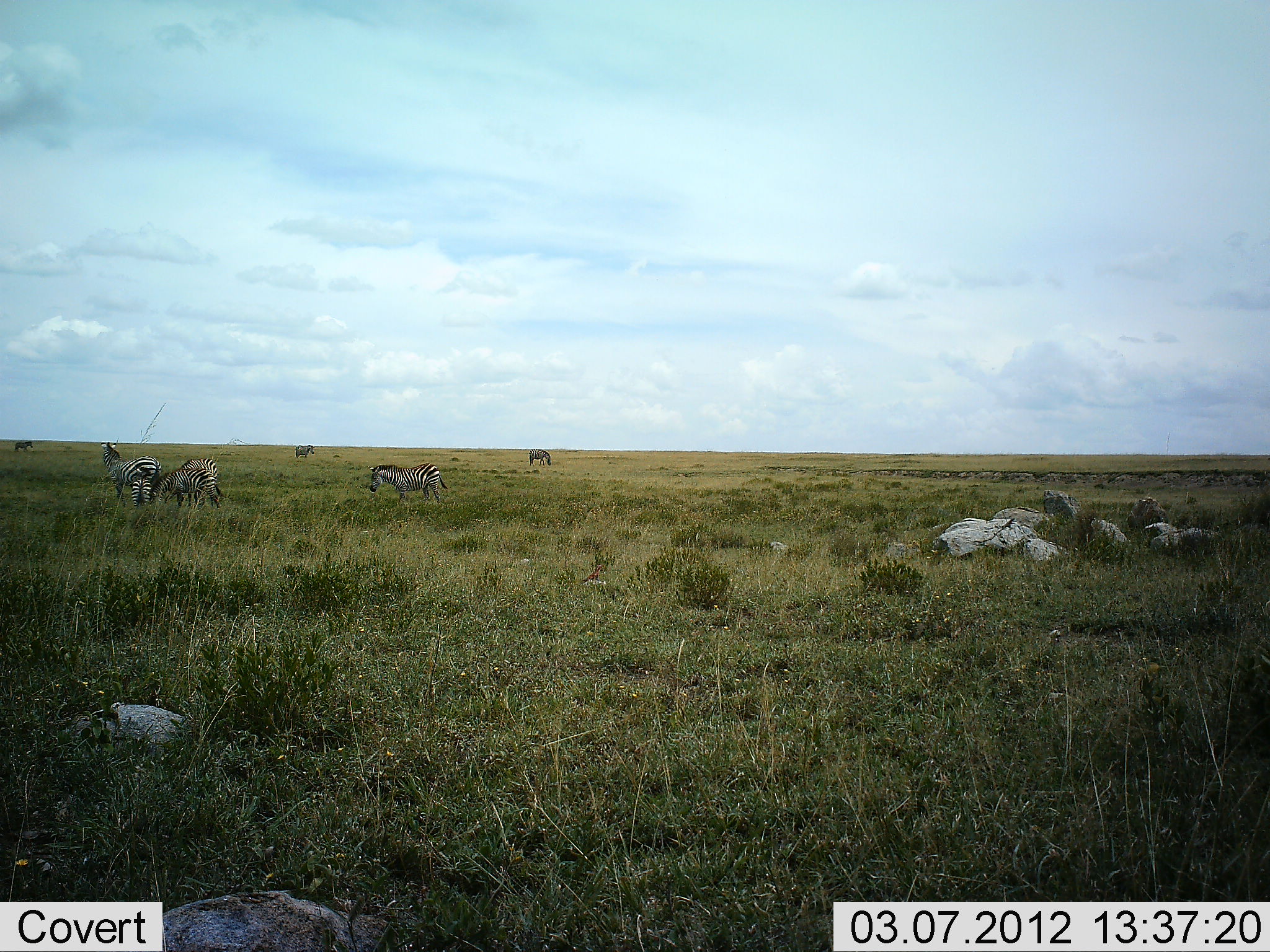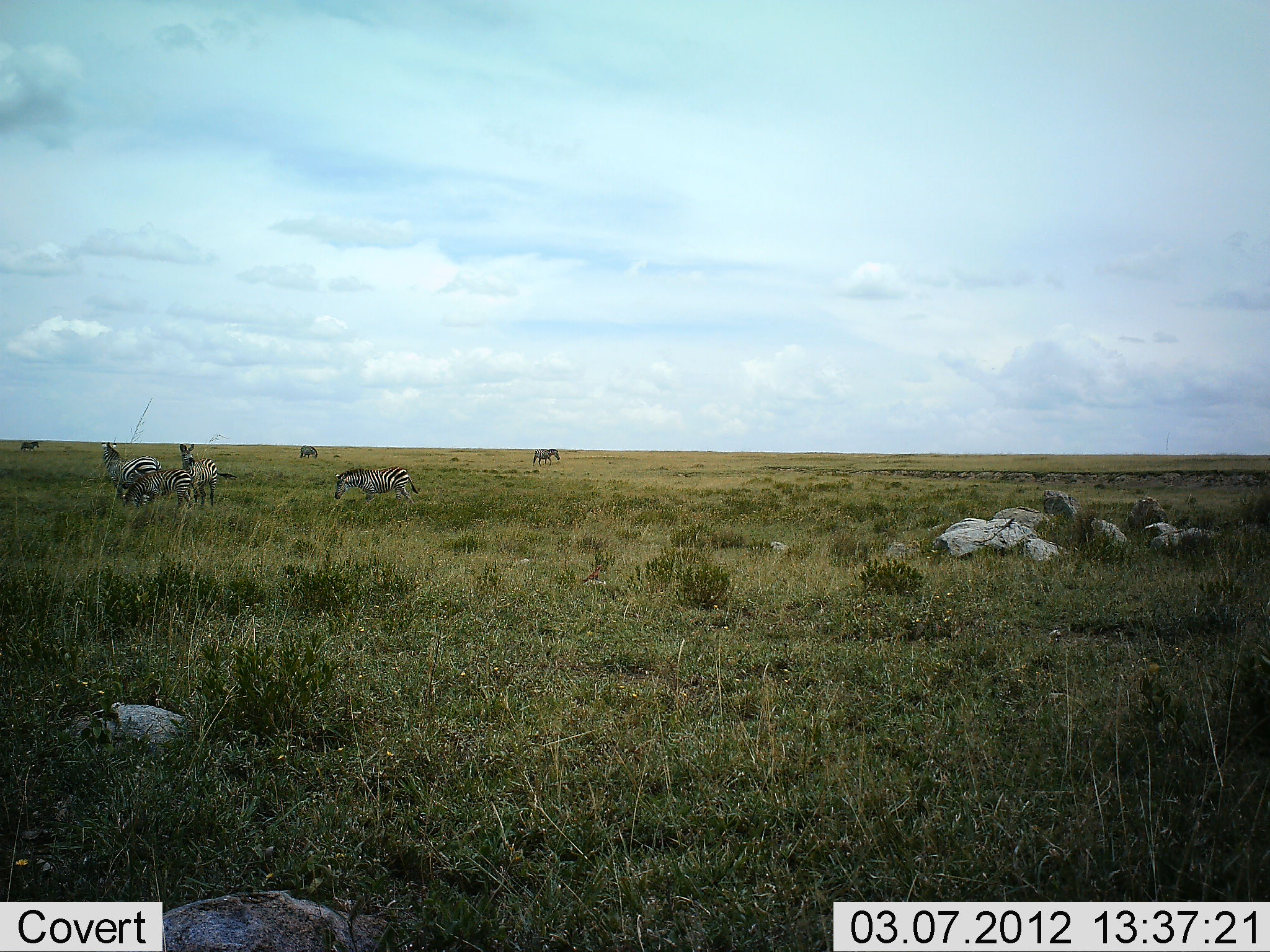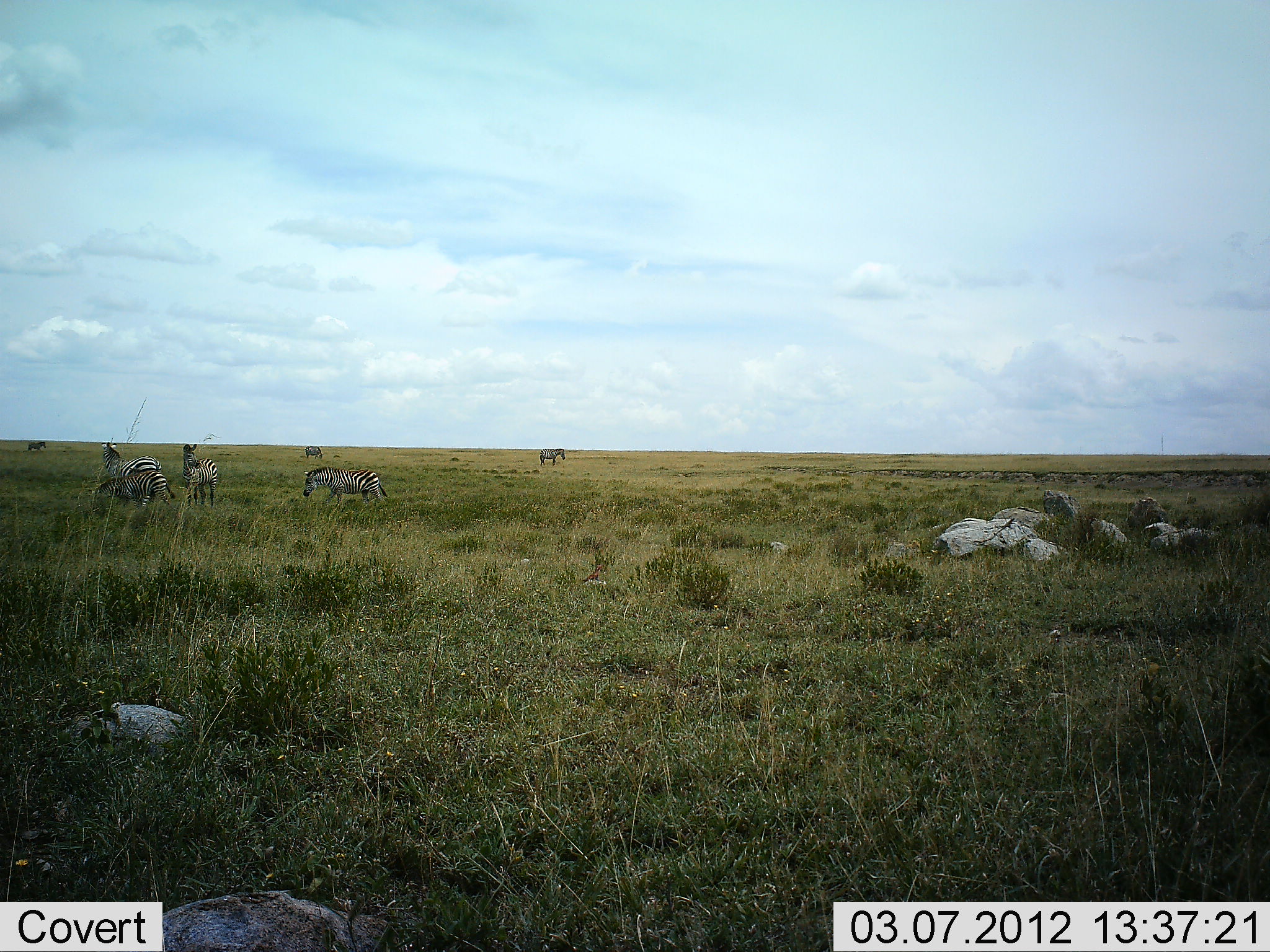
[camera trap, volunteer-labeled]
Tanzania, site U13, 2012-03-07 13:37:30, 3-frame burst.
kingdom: Animalia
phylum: Chordata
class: Mammalia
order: Perissodactyla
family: Equidae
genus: Equus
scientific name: Equus quagga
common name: plains zebra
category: zebra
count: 7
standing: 57%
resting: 0%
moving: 83%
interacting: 3%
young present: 13%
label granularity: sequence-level